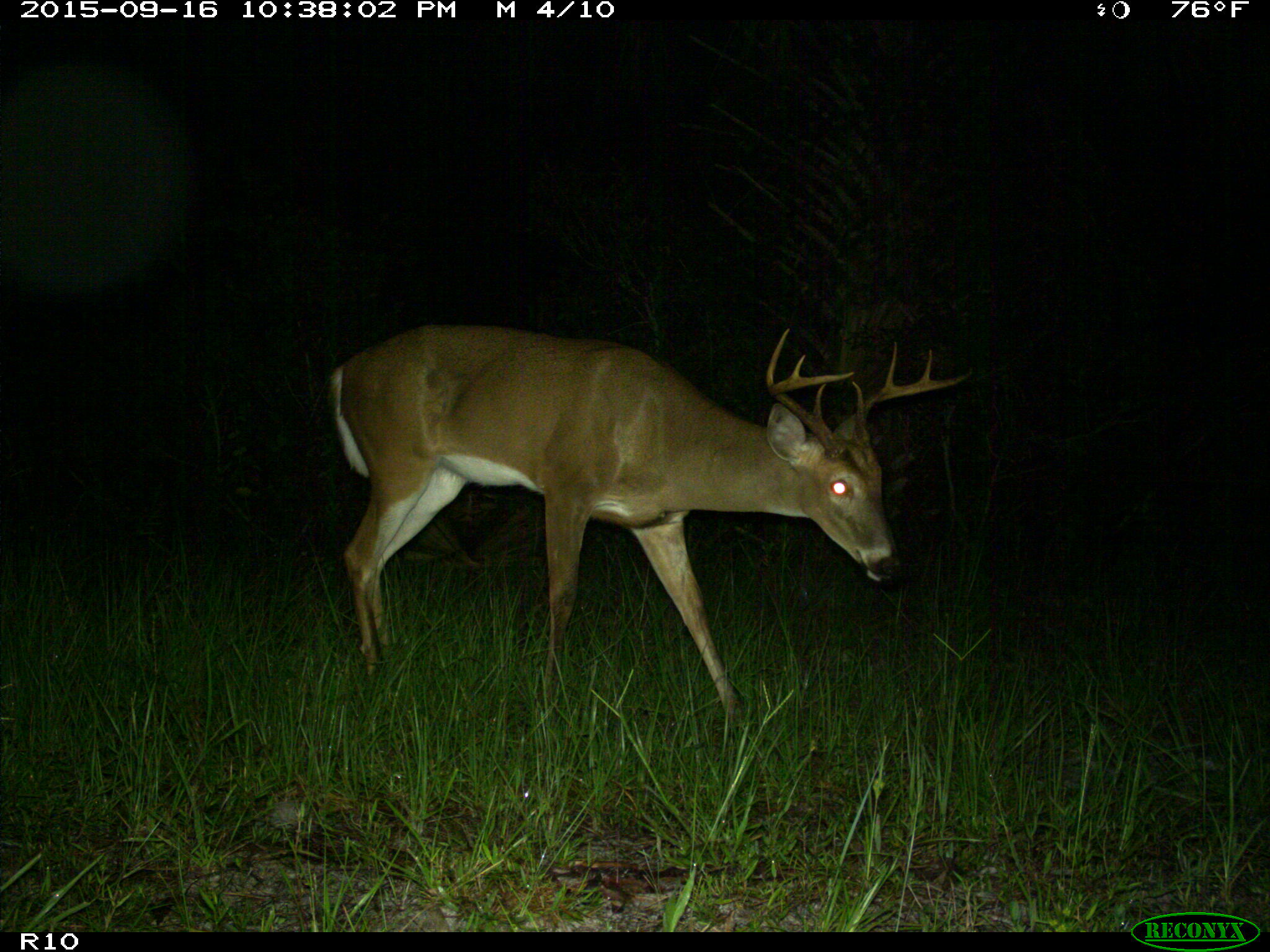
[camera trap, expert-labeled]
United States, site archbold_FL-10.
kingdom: Animalia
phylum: Chordata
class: Mammalia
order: Artiodactyla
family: Cervidae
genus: Odocoileus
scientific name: Odocoileus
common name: deer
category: unidentified deer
Unidentified deer (deer) (Odocoileus).